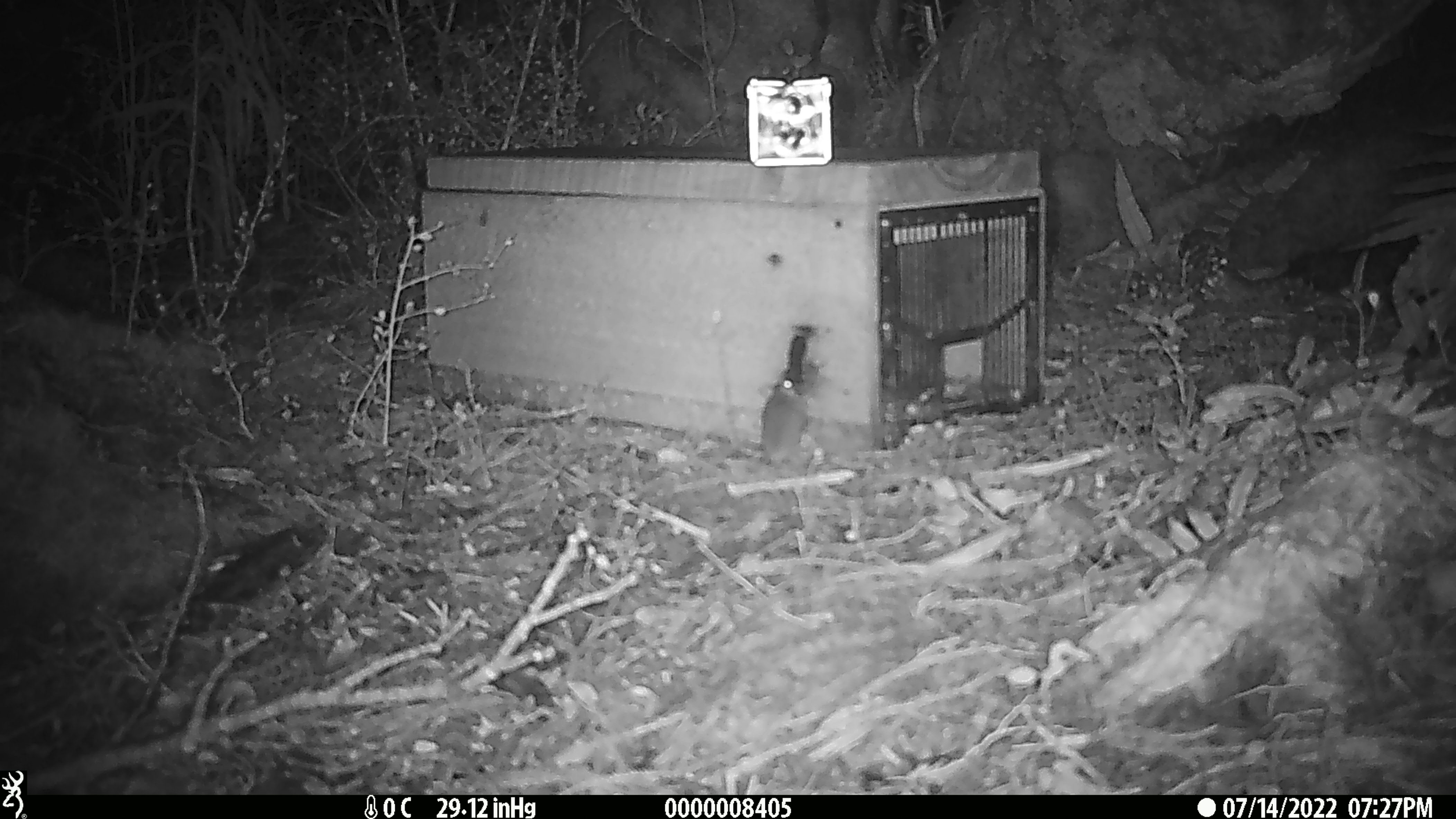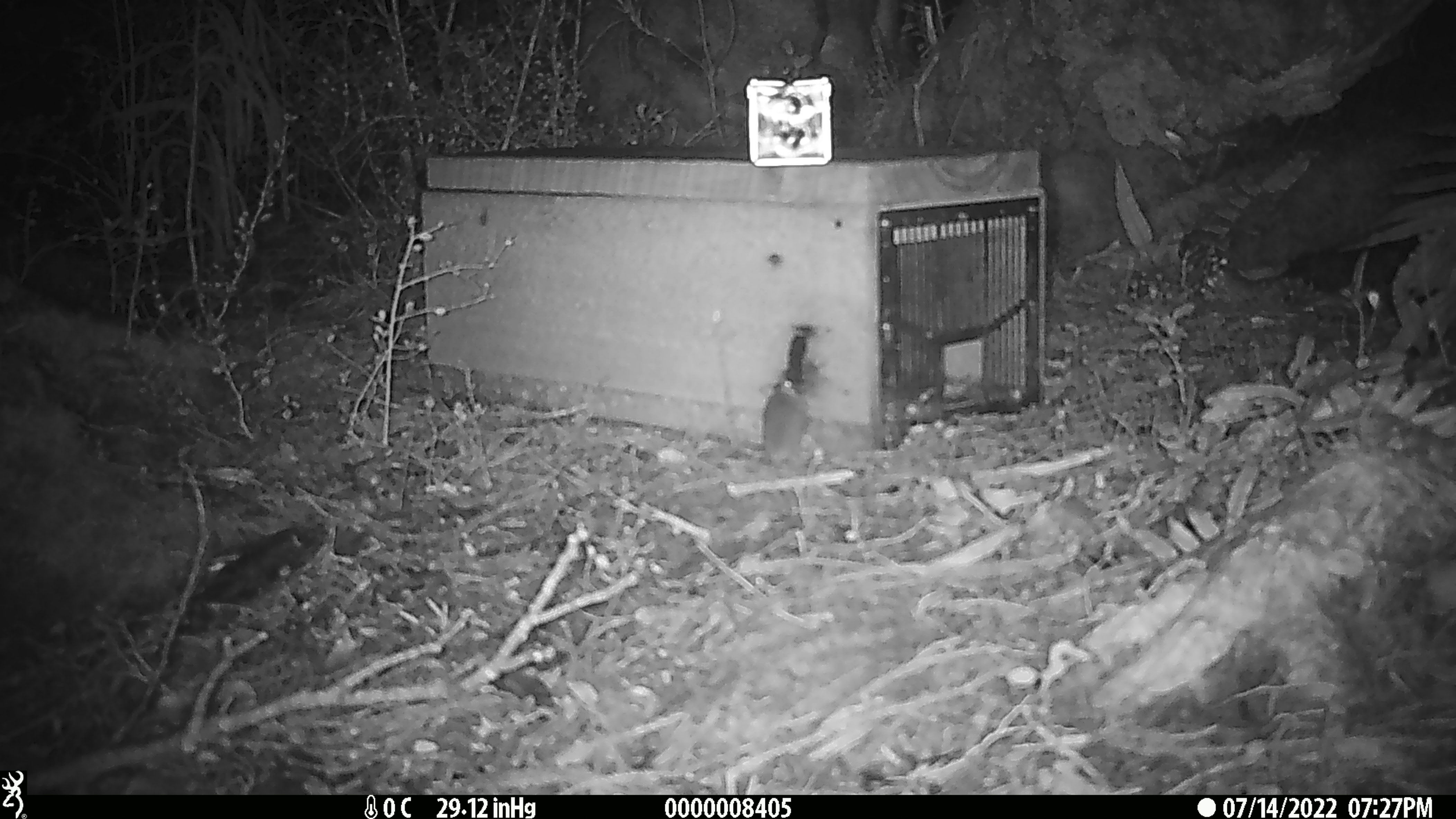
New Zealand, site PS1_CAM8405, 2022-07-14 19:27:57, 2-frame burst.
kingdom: Animalia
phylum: Chordata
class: Mammalia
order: Rodentia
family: Muridae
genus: Mus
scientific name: Mus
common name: mouse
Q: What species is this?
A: Mouse (Mus).